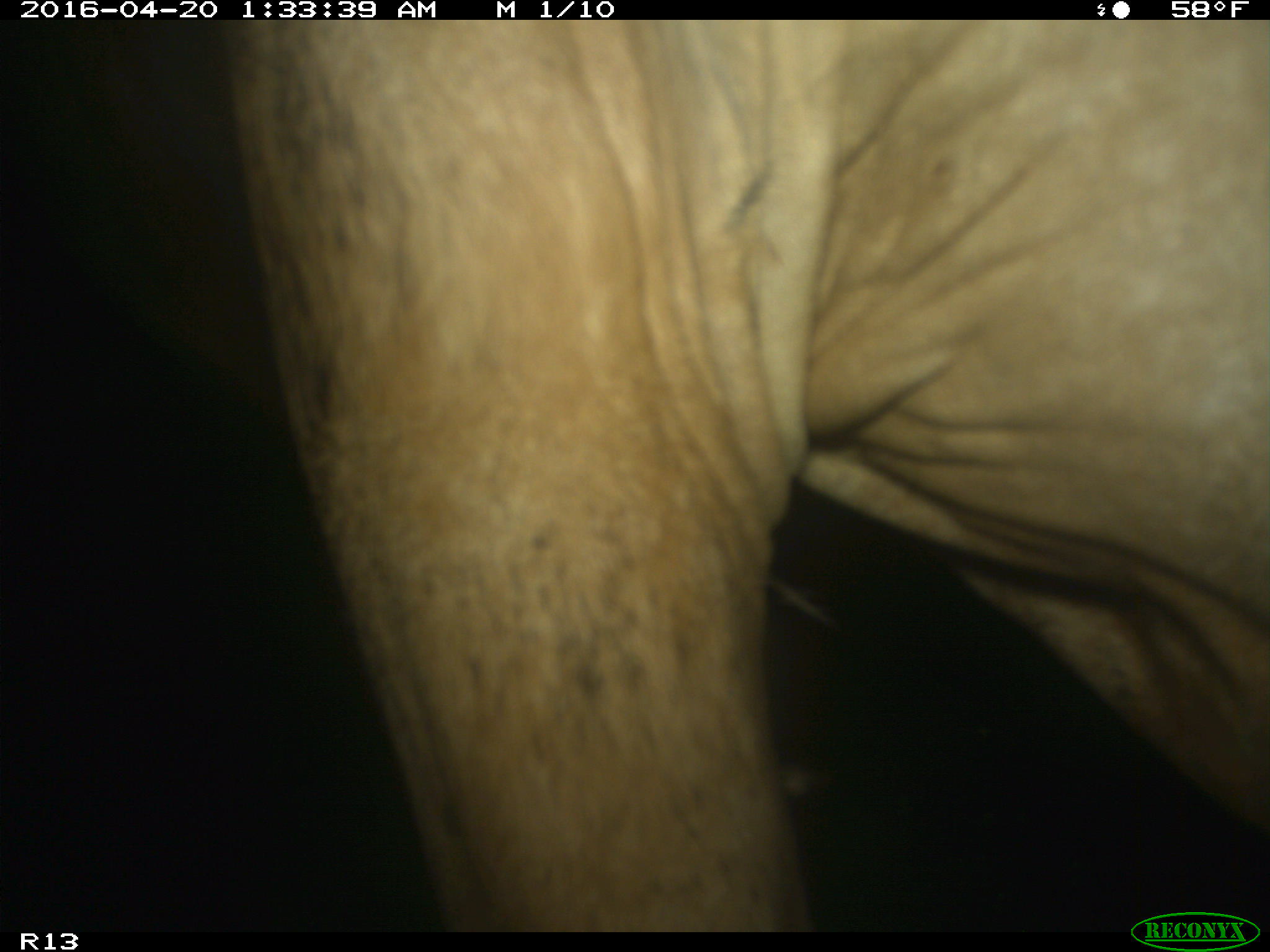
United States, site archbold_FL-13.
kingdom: Animalia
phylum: Chordata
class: Mammalia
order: Artiodactyla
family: Bovidae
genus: Bos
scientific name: Bos taurus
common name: domestic cow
Bos taurus (domestic cow).